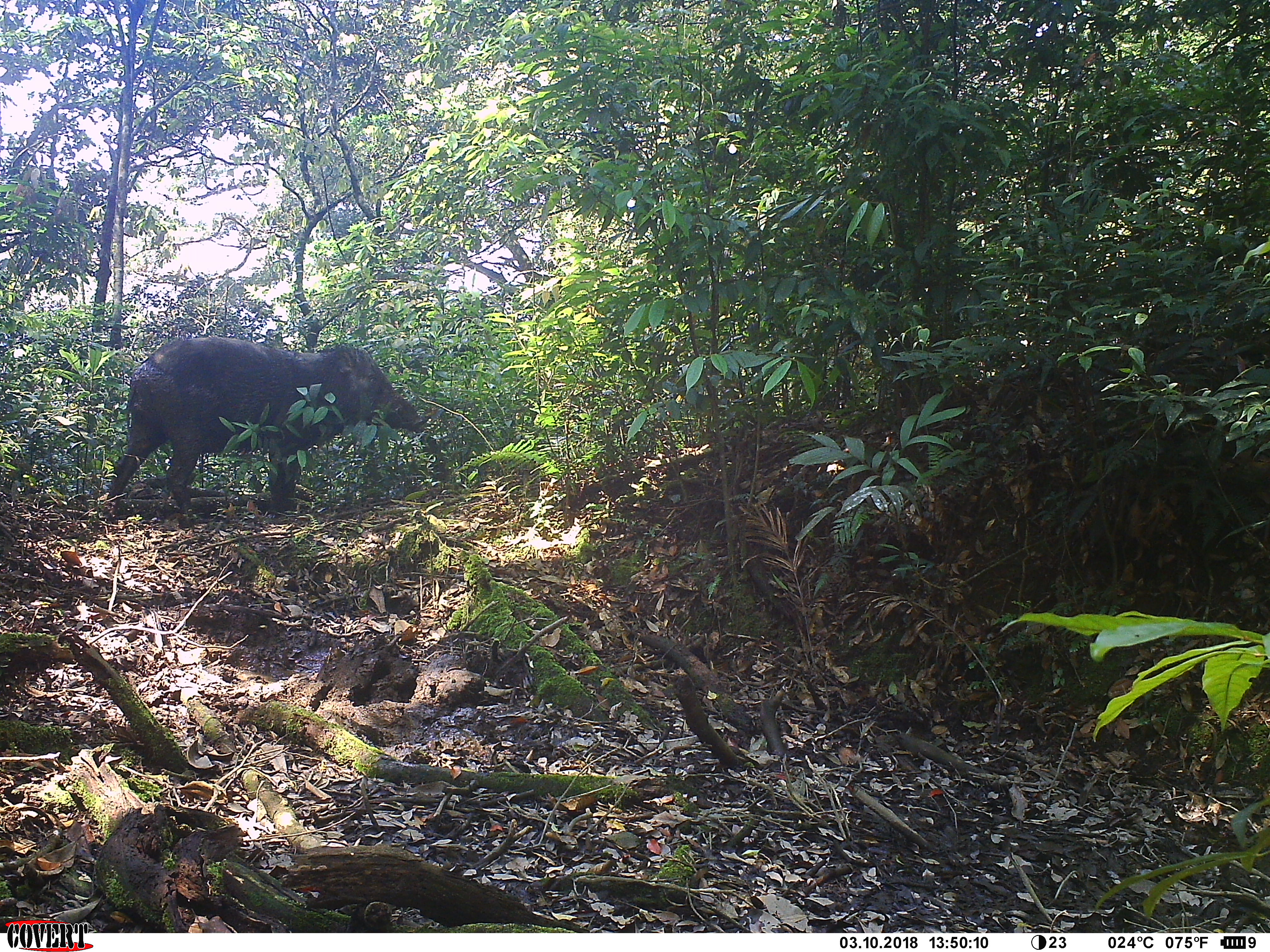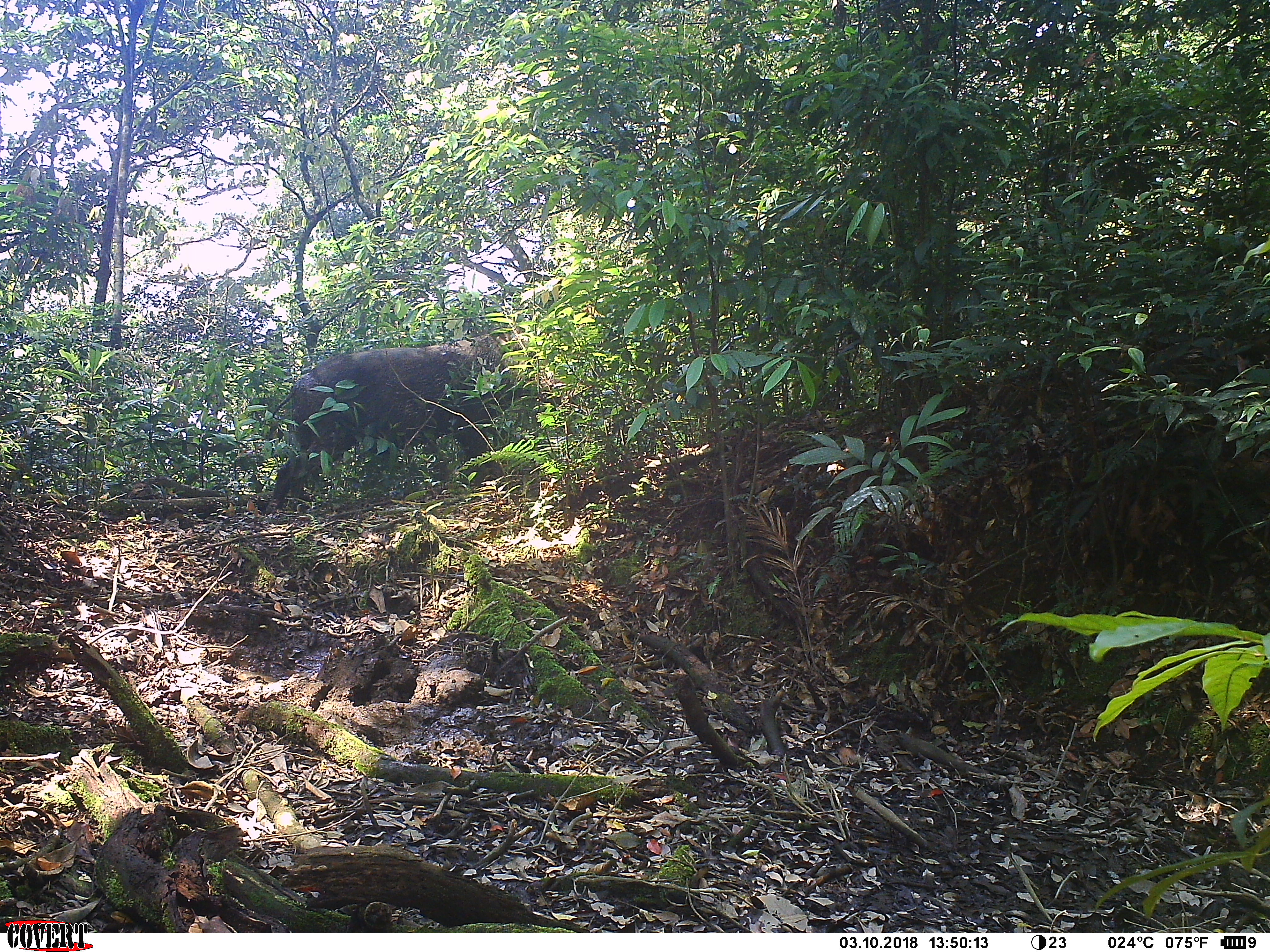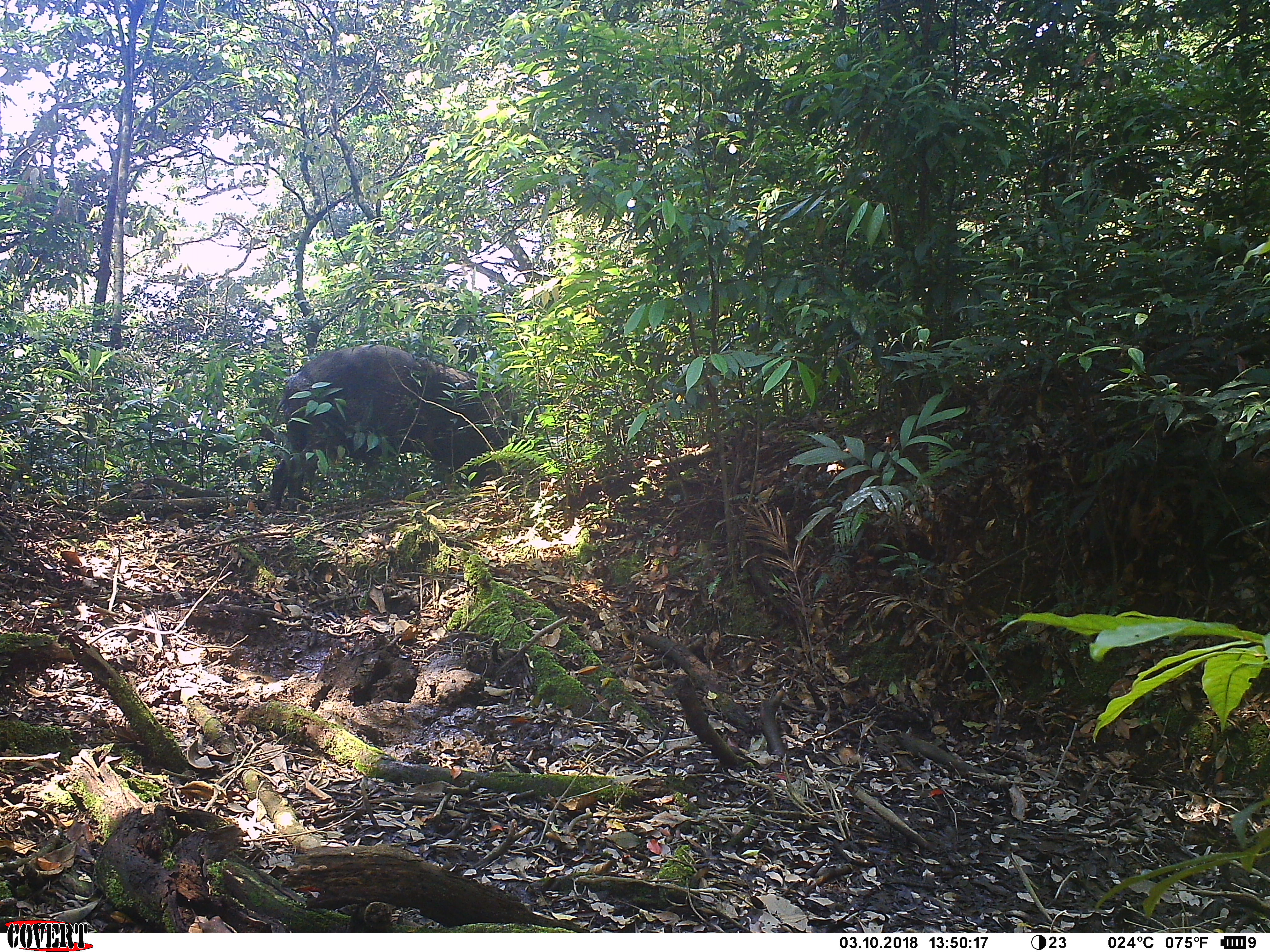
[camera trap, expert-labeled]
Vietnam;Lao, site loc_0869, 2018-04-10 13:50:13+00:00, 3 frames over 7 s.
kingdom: Animalia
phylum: Chordata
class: Mammalia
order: Artiodactyla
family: Suidae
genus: Sus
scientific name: Sus scrofa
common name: eurasian wild pig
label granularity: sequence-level